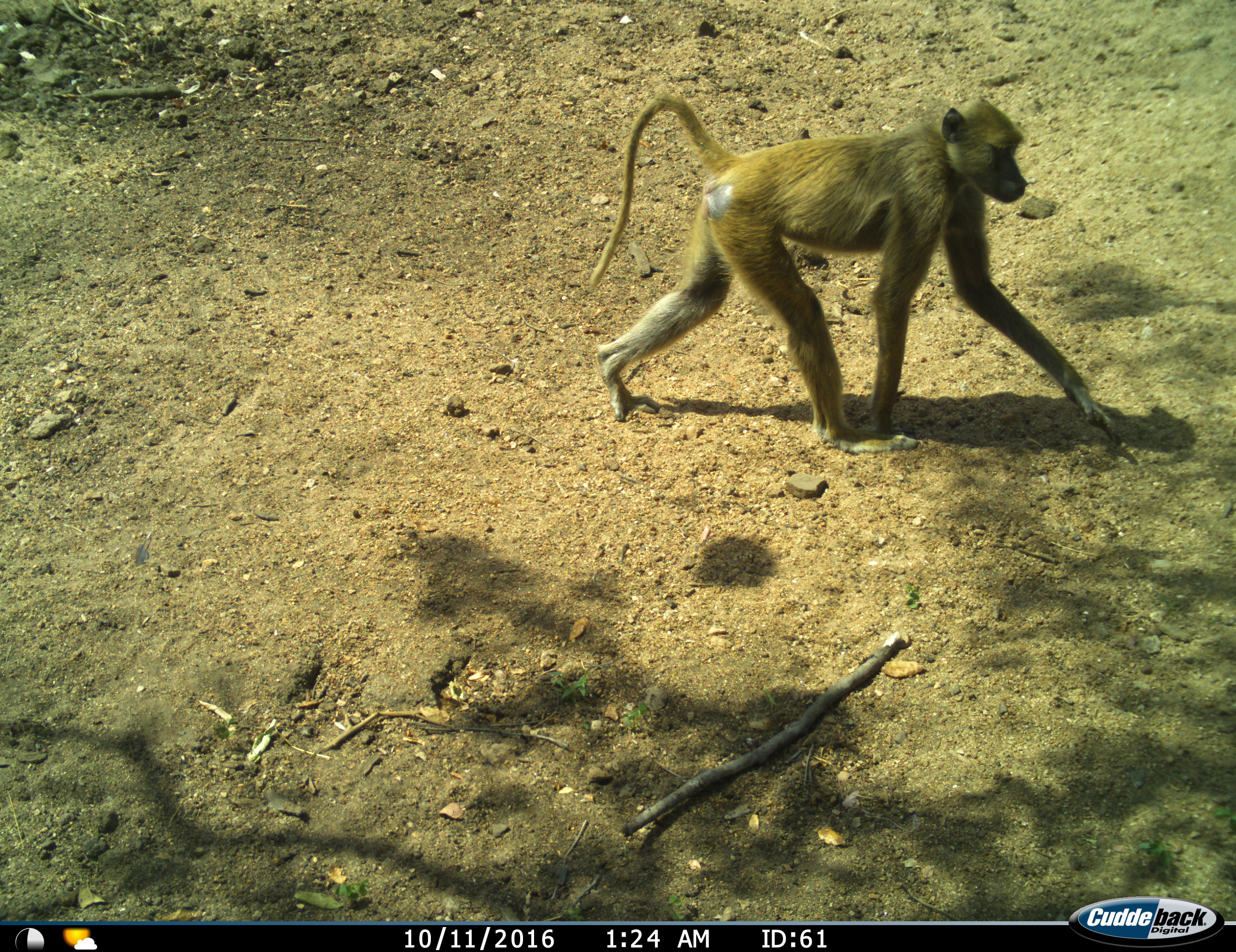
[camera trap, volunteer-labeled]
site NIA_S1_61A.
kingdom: Animalia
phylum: Chordata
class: Mammalia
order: Primates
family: Cercopithecidae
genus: Papio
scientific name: Papio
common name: baboon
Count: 1.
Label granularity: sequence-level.